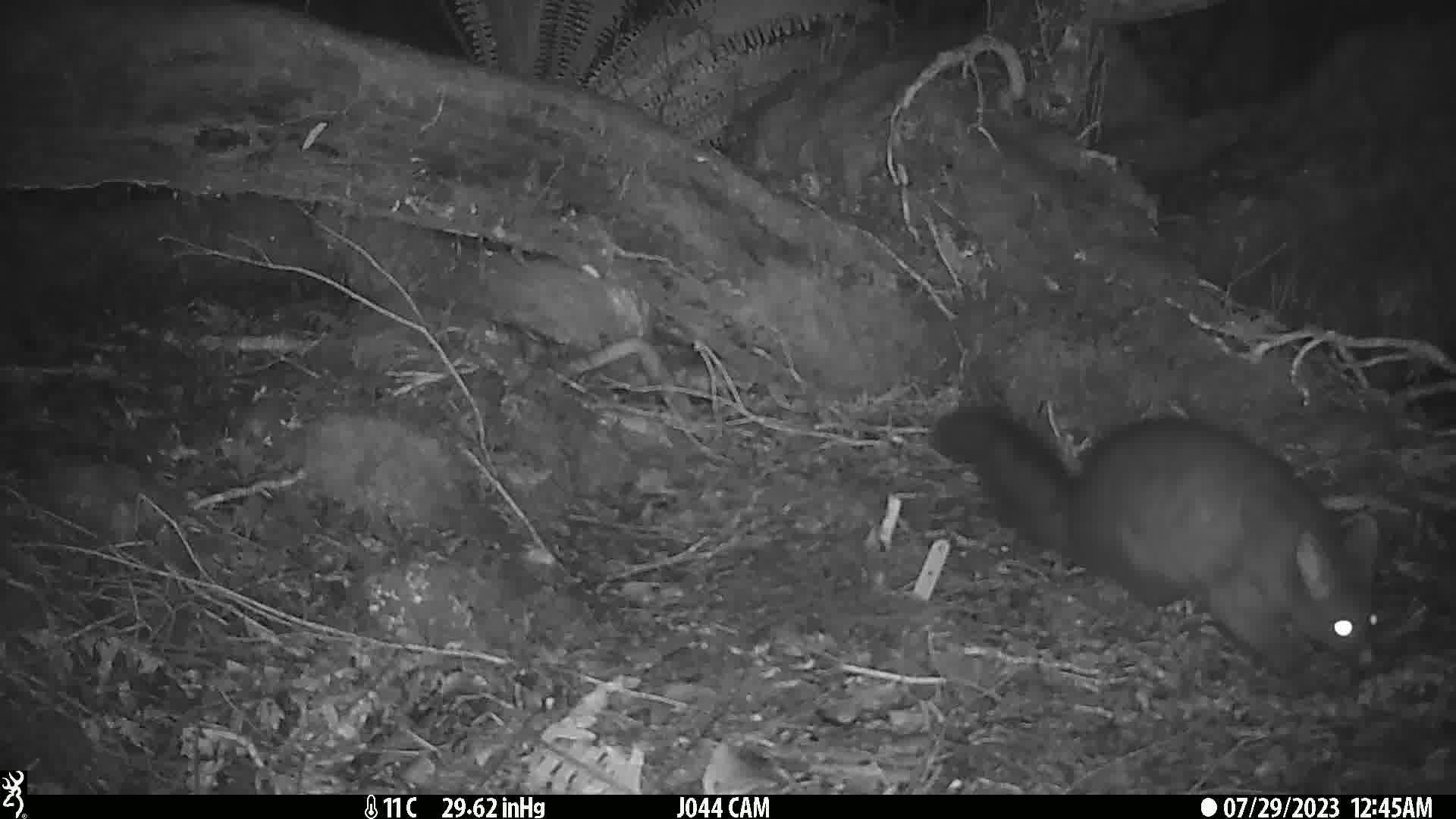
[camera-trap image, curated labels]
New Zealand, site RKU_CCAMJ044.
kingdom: Animalia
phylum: Chordata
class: Mammalia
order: Diprotodontia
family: Phalangeridae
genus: Trichosurus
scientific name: Trichosurus vulpecula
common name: common brushtail possum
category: possum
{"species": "possum (common brushtail possum) (Trichosurus vulpecula)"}